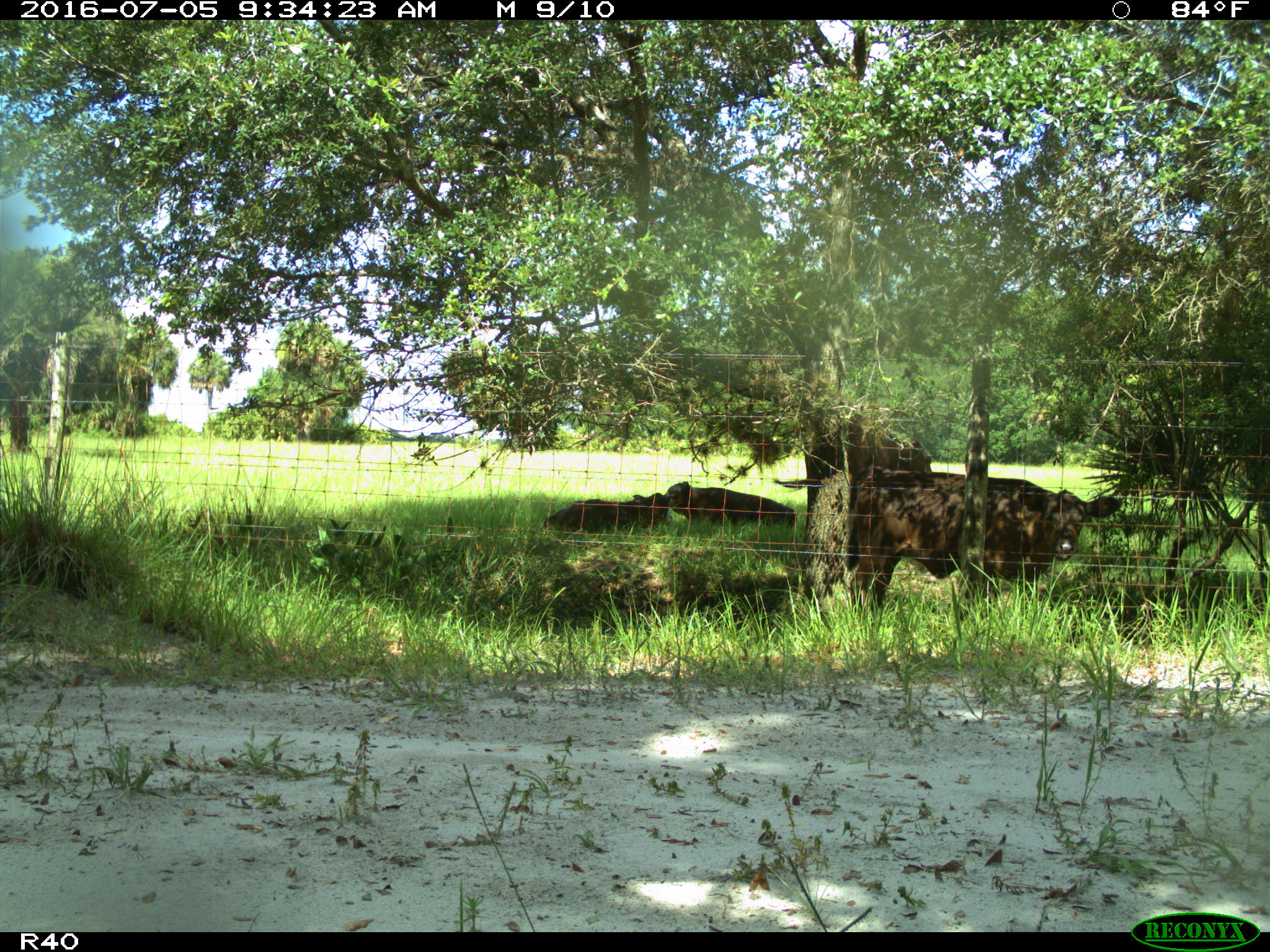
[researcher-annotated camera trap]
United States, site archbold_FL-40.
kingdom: Animalia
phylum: Chordata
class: Mammalia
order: Artiodactyla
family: Bovidae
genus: Bos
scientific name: Bos taurus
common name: domestic cow